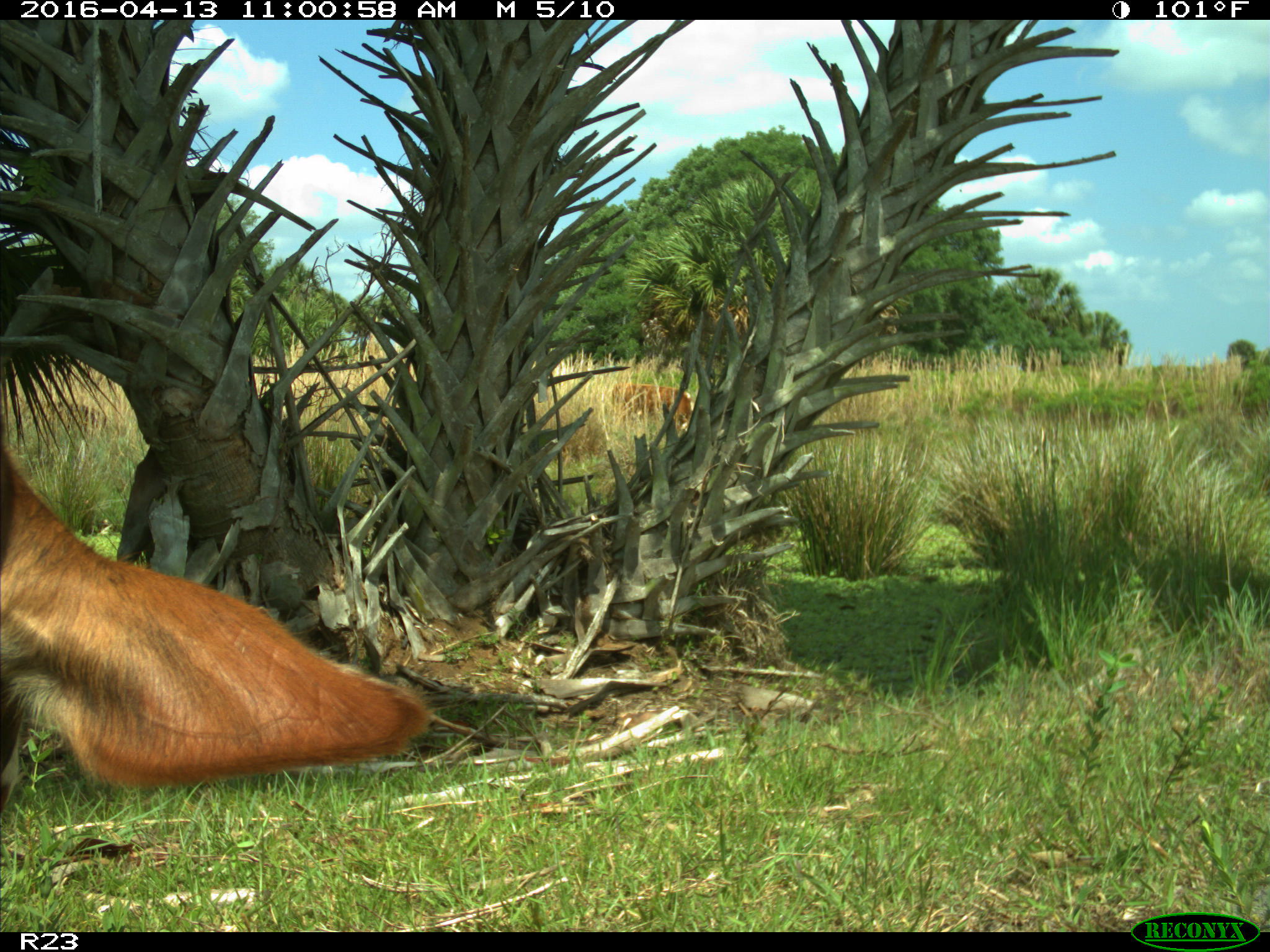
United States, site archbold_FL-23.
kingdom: Animalia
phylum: Chordata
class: Mammalia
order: Artiodactyla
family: Bovidae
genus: Bos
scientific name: Bos taurus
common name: domestic cow